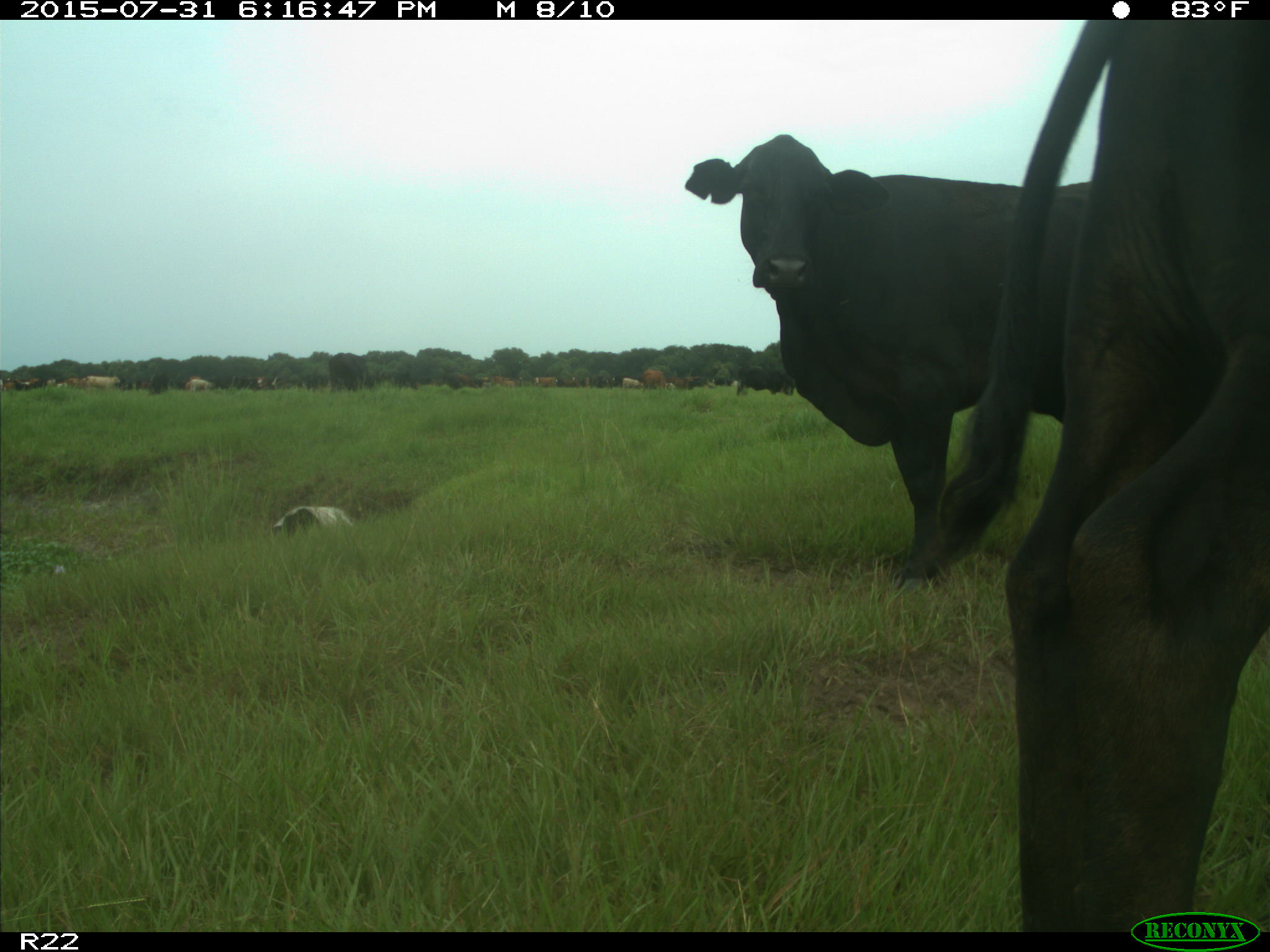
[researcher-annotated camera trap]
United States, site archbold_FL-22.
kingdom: Animalia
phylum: Chordata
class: Mammalia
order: Artiodactyla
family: Bovidae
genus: Bos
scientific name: Bos taurus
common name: domestic cow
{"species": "Bos taurus (domestic cow)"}